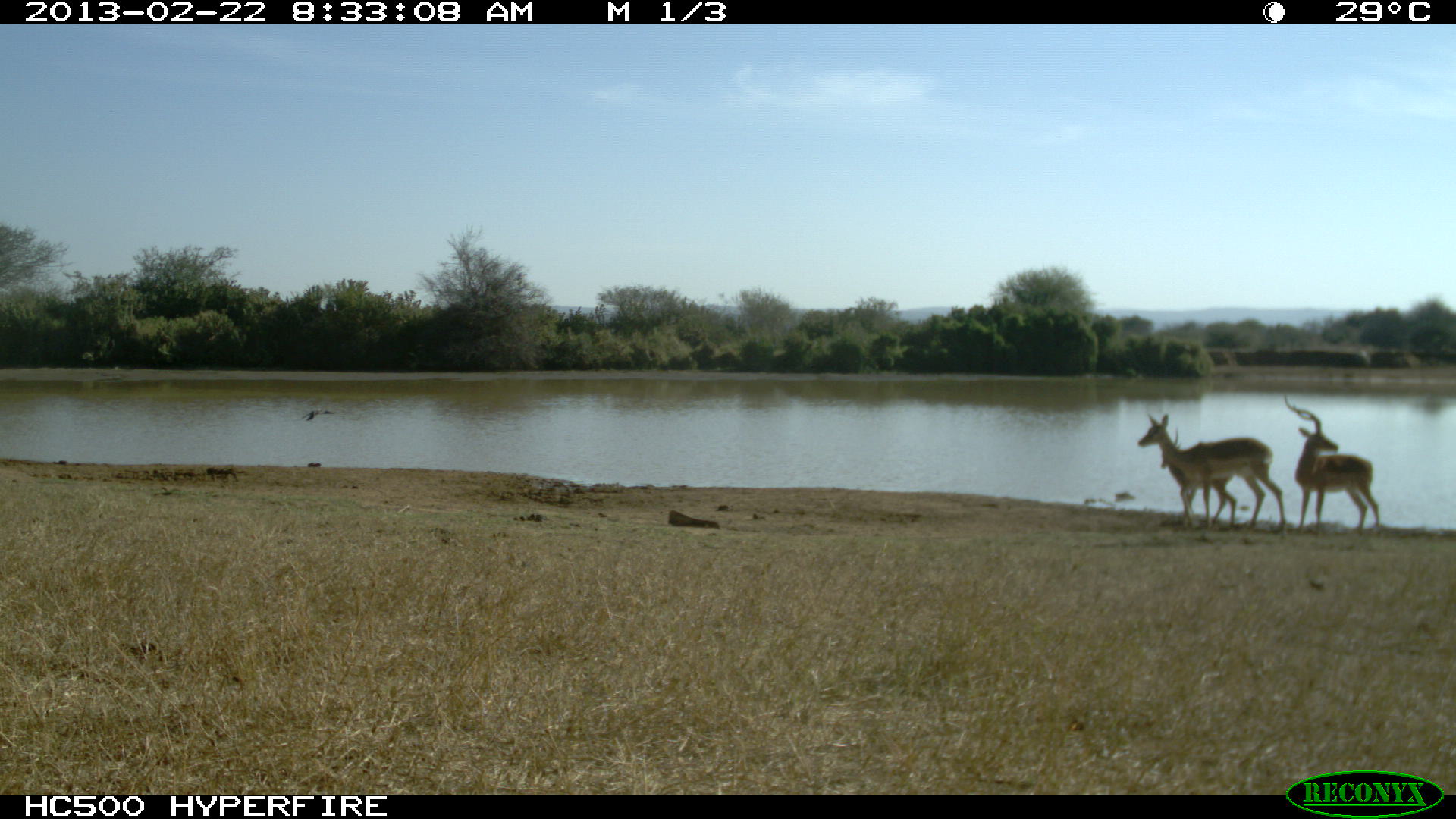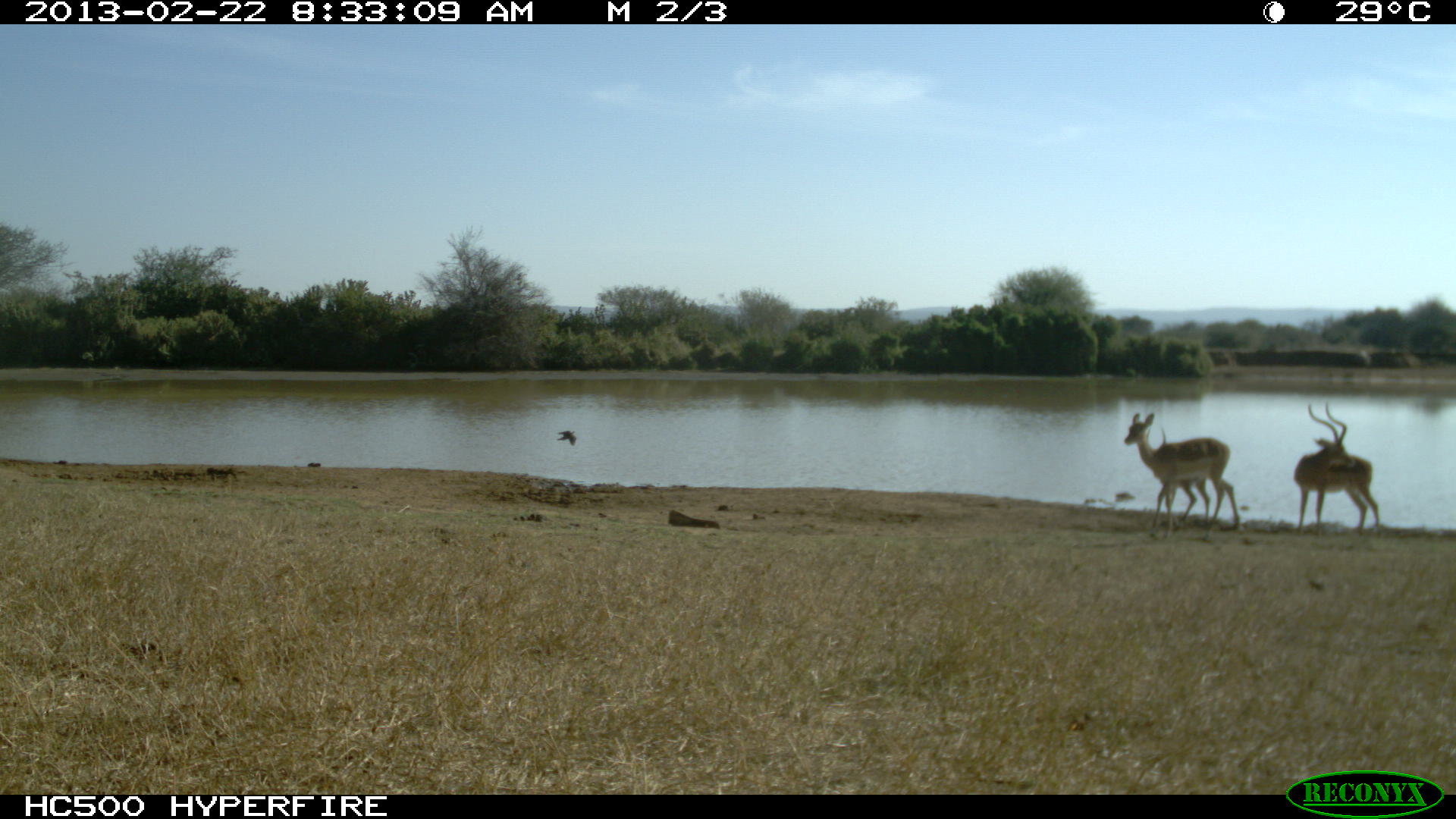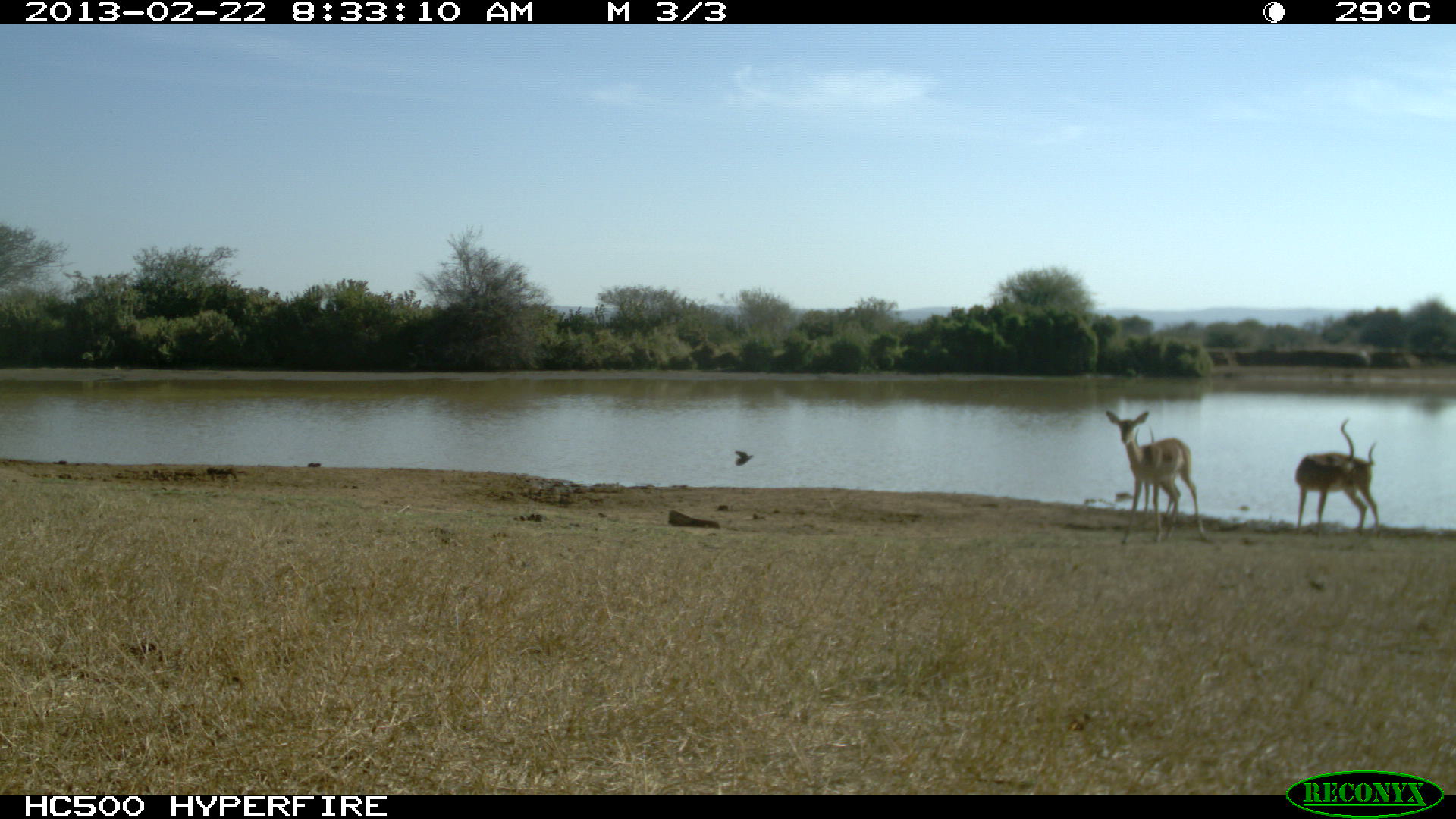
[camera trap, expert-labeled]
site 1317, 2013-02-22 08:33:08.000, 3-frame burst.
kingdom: Animalia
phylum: Chordata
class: Mammalia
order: Artiodactyla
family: Bovidae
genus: Aepyceros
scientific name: Aepyceros melampus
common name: impala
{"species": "Aepyceros melampus (impala)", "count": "3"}